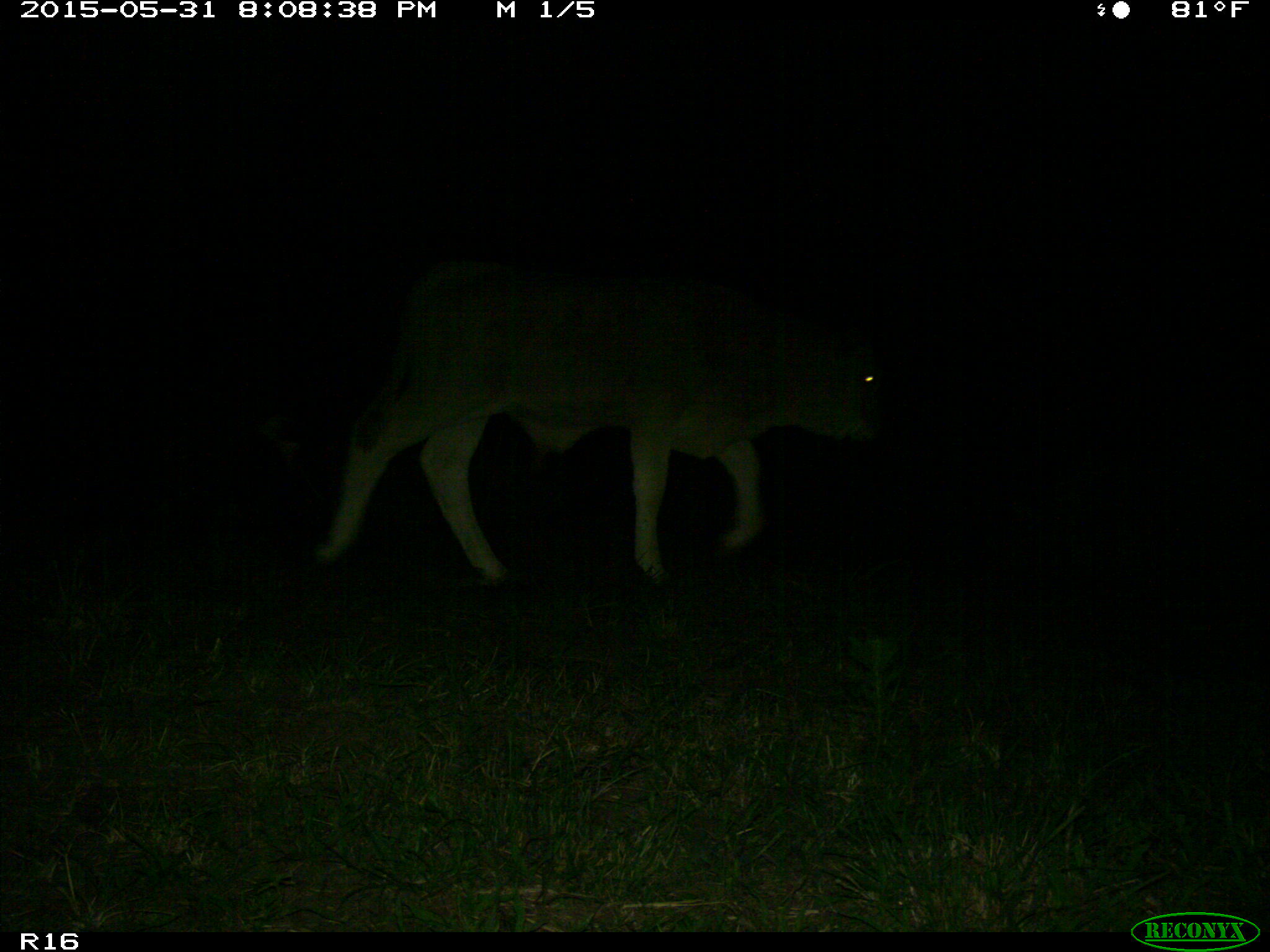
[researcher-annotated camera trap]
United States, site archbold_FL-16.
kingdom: Animalia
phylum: Chordata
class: Mammalia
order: Artiodactyla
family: Bovidae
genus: Bos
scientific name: Bos taurus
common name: domestic cow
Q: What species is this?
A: Bos taurus (domestic cow).